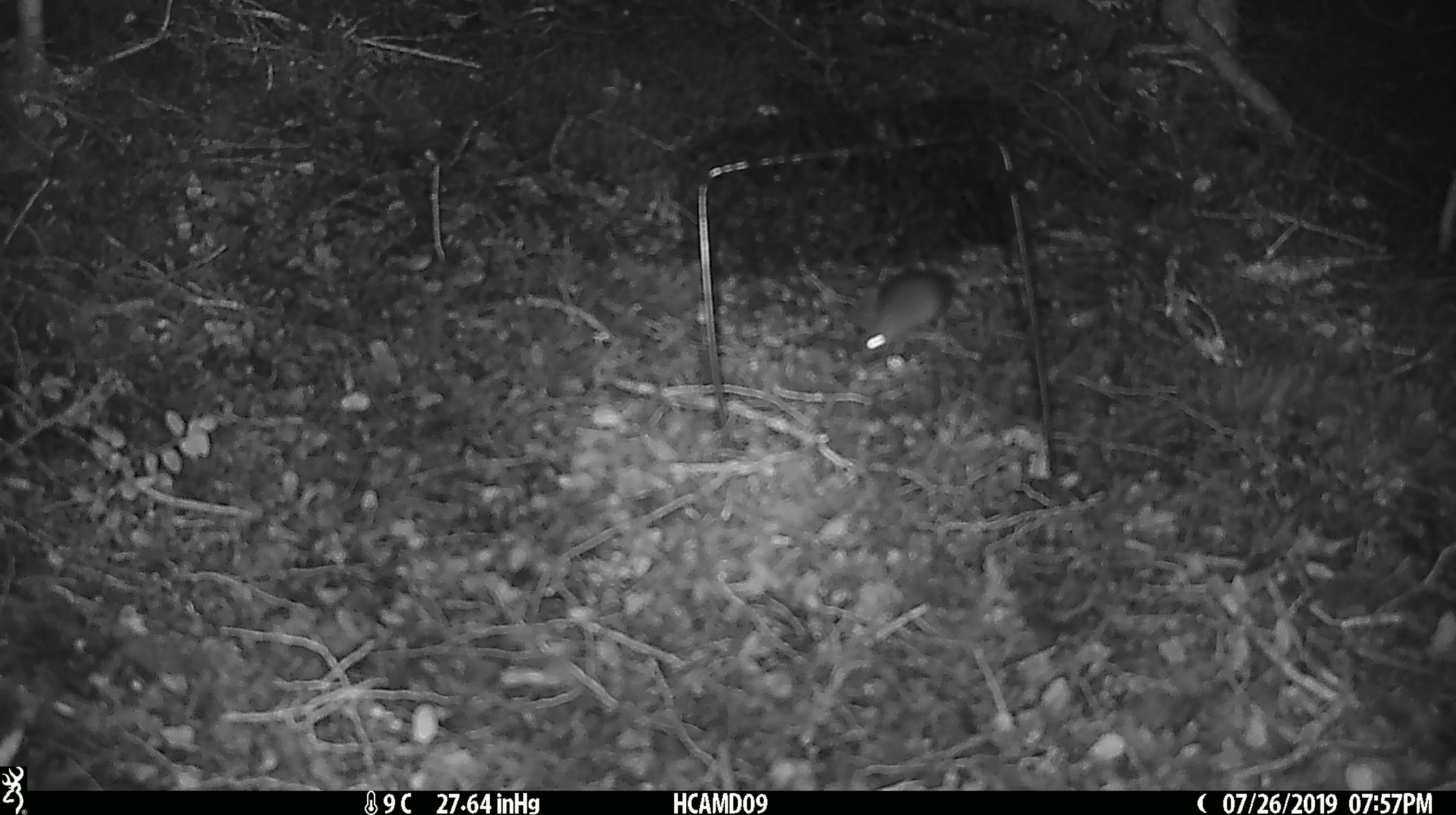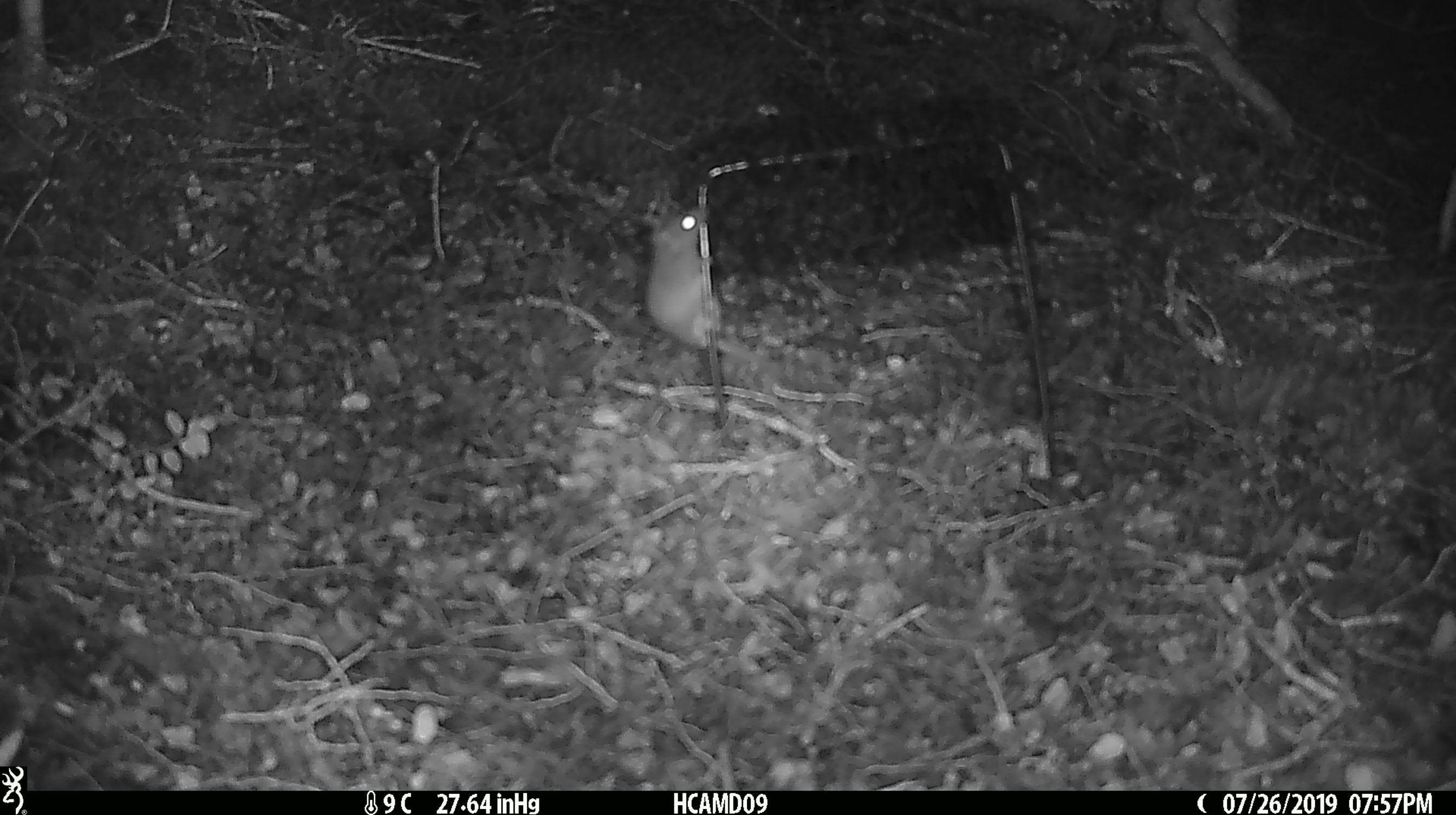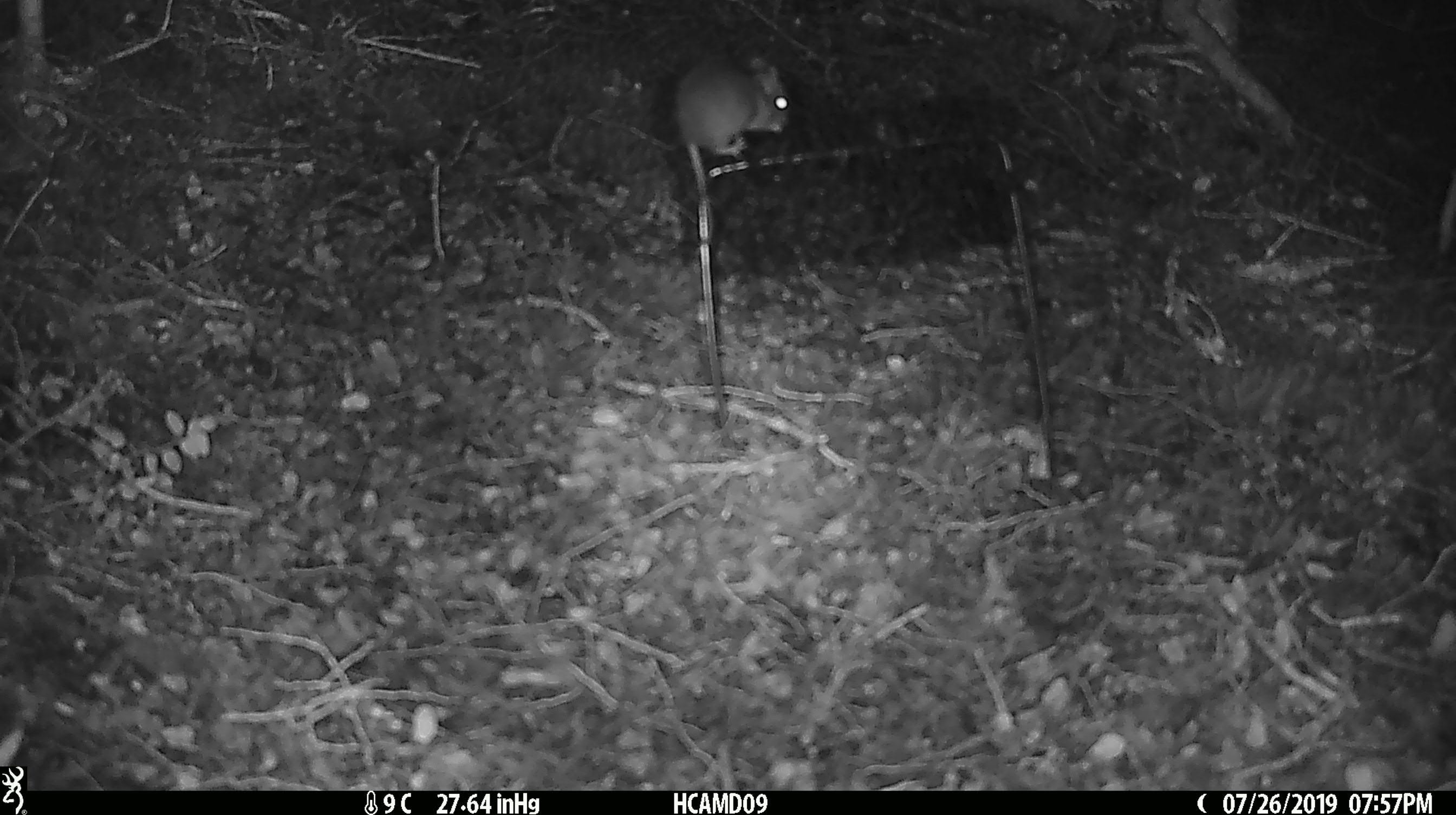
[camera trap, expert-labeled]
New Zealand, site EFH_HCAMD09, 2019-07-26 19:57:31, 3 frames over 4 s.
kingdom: Animalia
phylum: Chordata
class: Mammalia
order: Rodentia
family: Muridae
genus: Mus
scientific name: Mus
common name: mouse